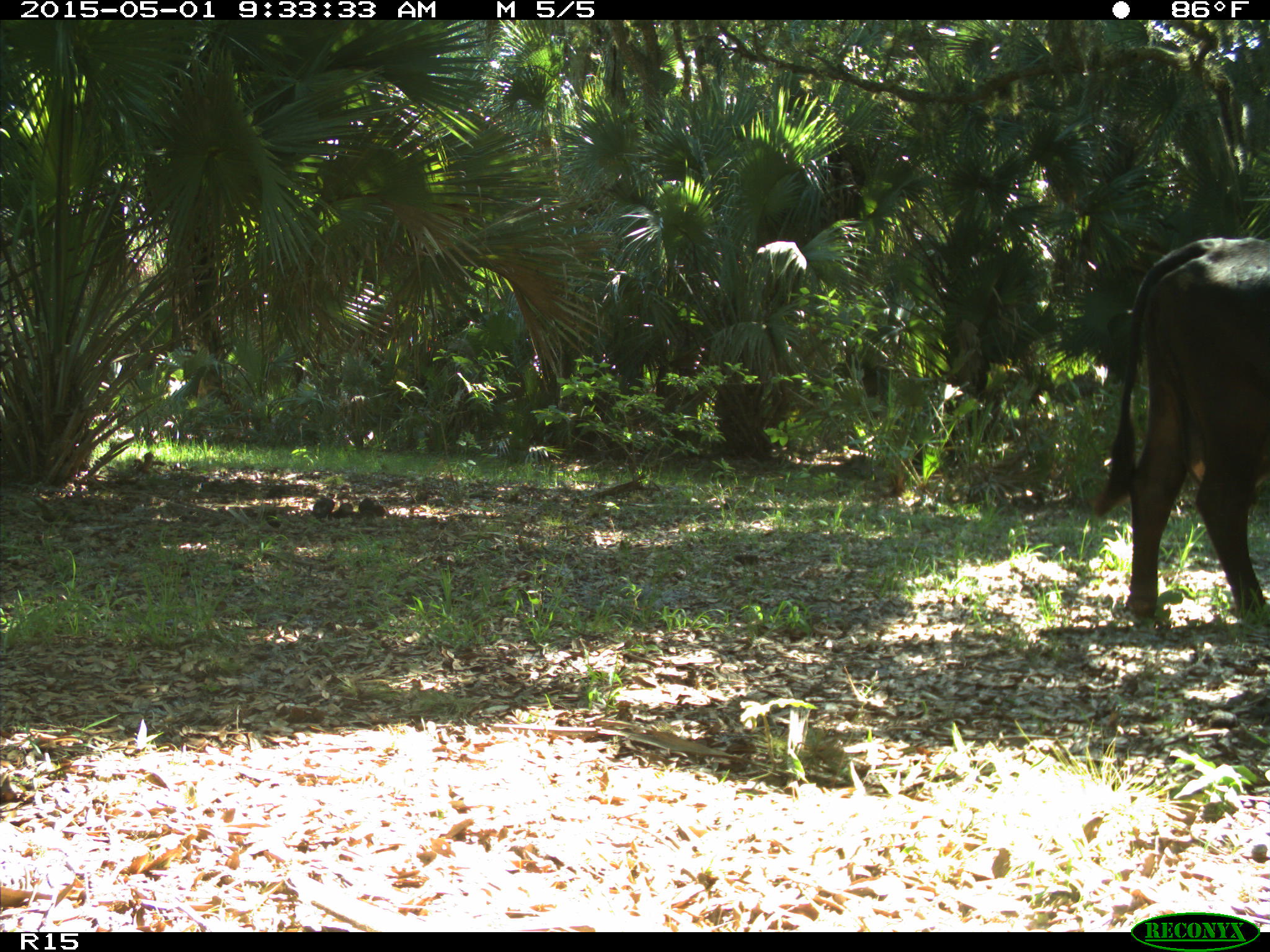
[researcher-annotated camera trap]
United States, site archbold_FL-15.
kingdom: Animalia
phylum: Chordata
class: Mammalia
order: Artiodactyla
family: Bovidae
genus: Bos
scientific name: Bos taurus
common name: domestic cow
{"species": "Bos taurus (domestic cow)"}